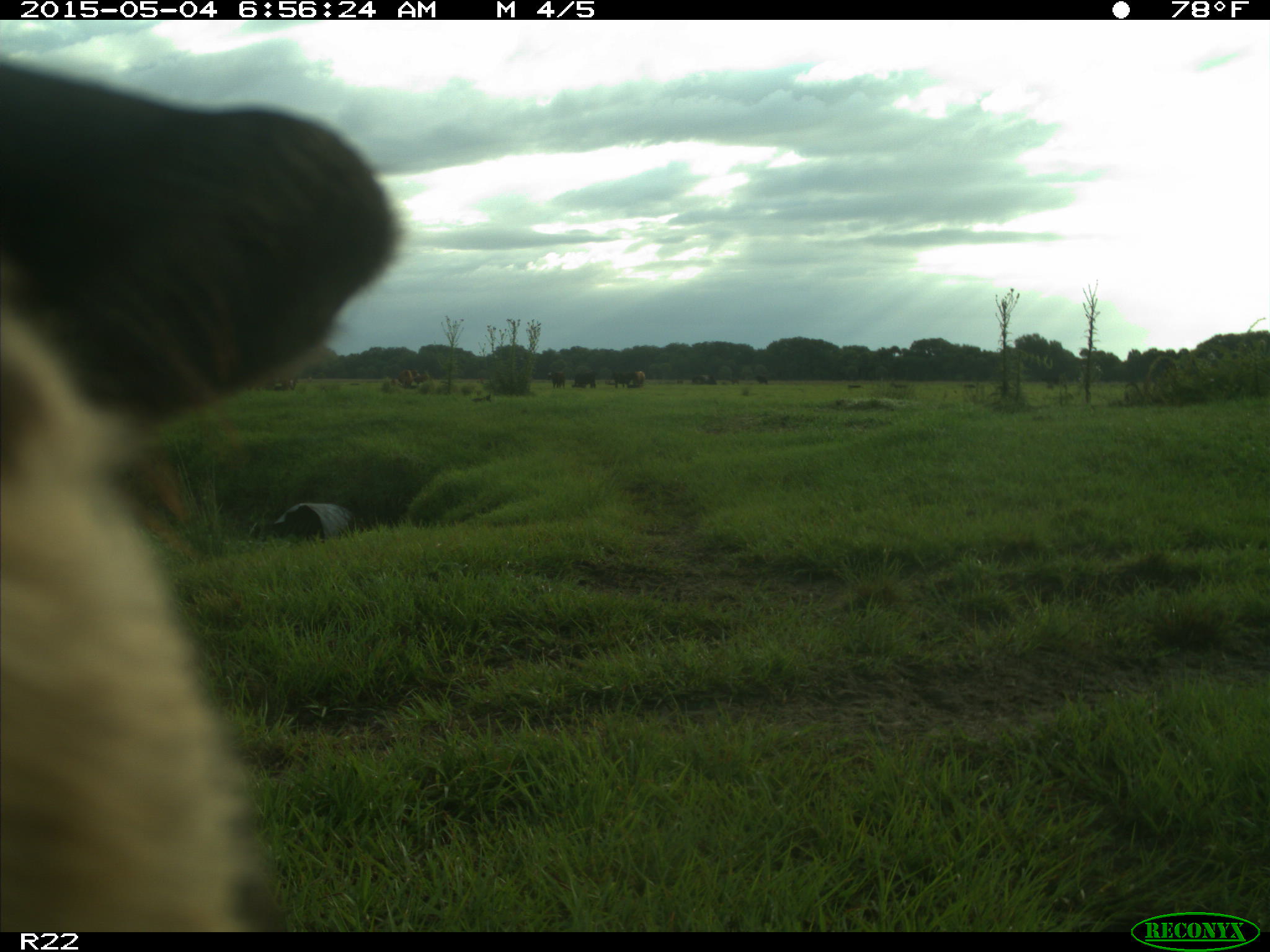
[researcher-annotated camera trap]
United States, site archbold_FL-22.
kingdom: Animalia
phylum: Chordata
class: Mammalia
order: Artiodactyla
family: Bovidae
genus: Bos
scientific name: Bos taurus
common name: domestic cow